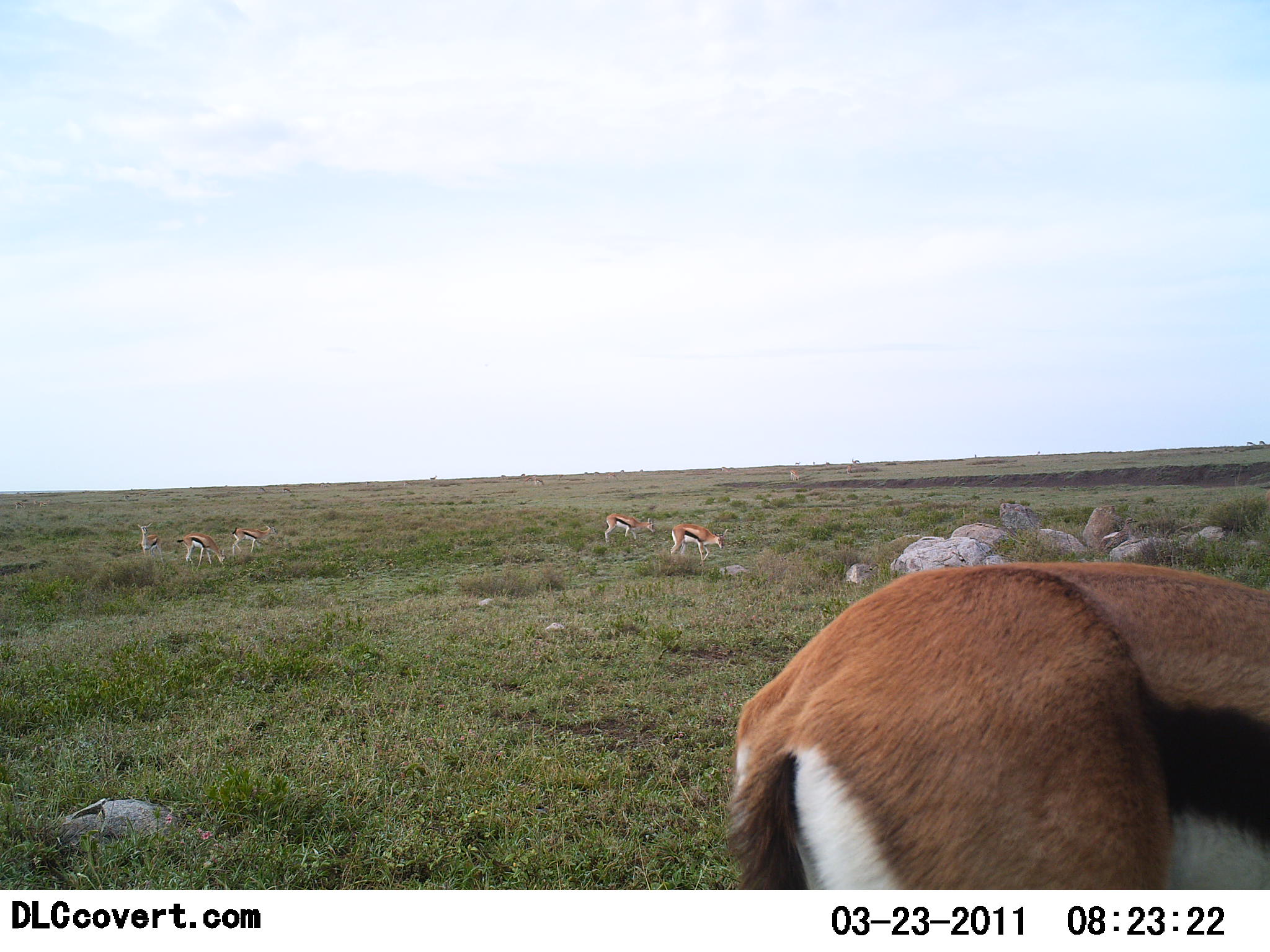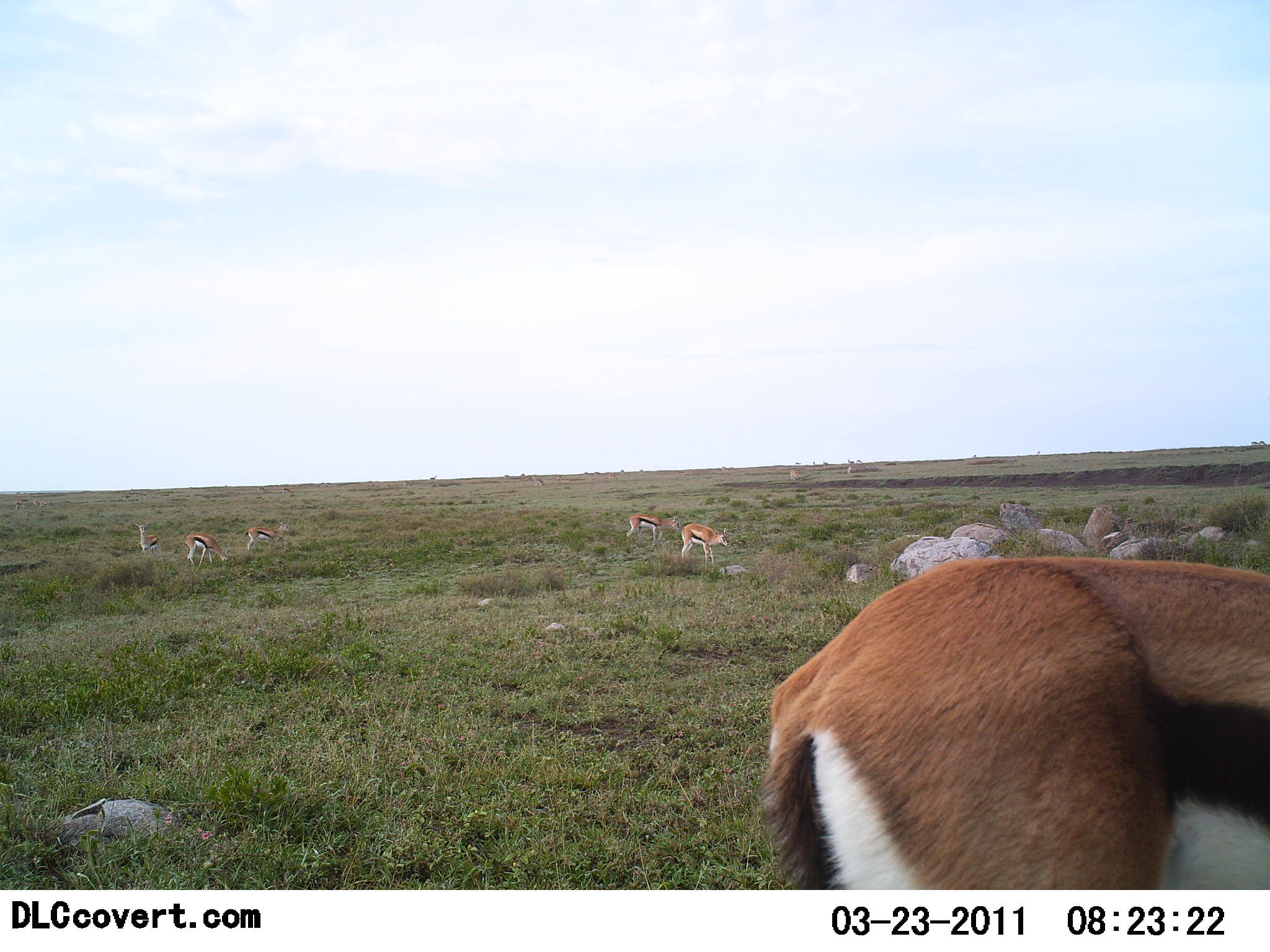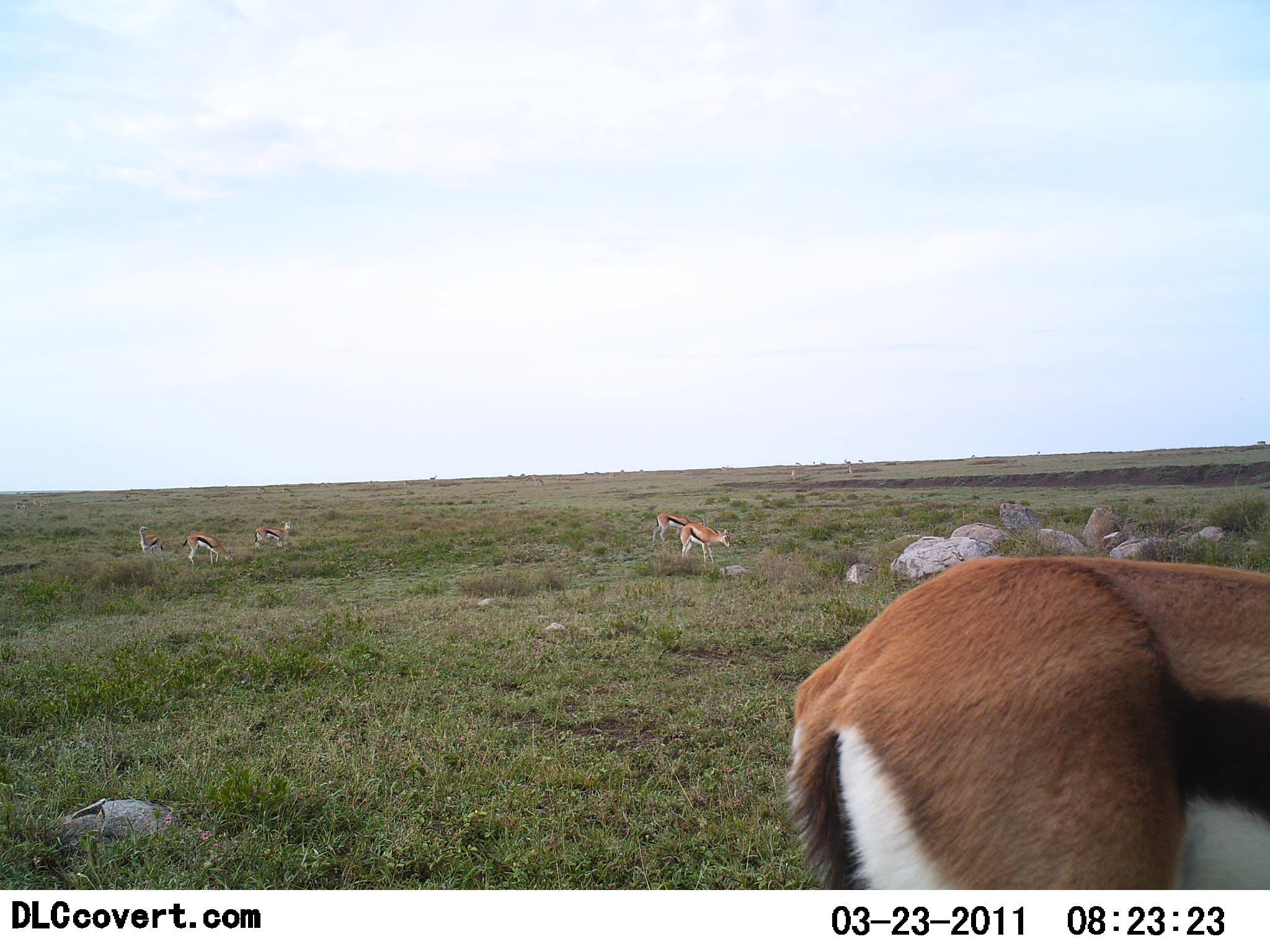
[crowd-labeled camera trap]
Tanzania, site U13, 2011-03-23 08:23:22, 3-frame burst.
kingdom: Animalia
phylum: Chordata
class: Mammalia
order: Artiodactyla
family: Bovidae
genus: Eudorcas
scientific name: Eudorcas thomsonii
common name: thomson's gazelle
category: gazellethomsons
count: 6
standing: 55%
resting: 0%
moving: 27%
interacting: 0%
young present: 9%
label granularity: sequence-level